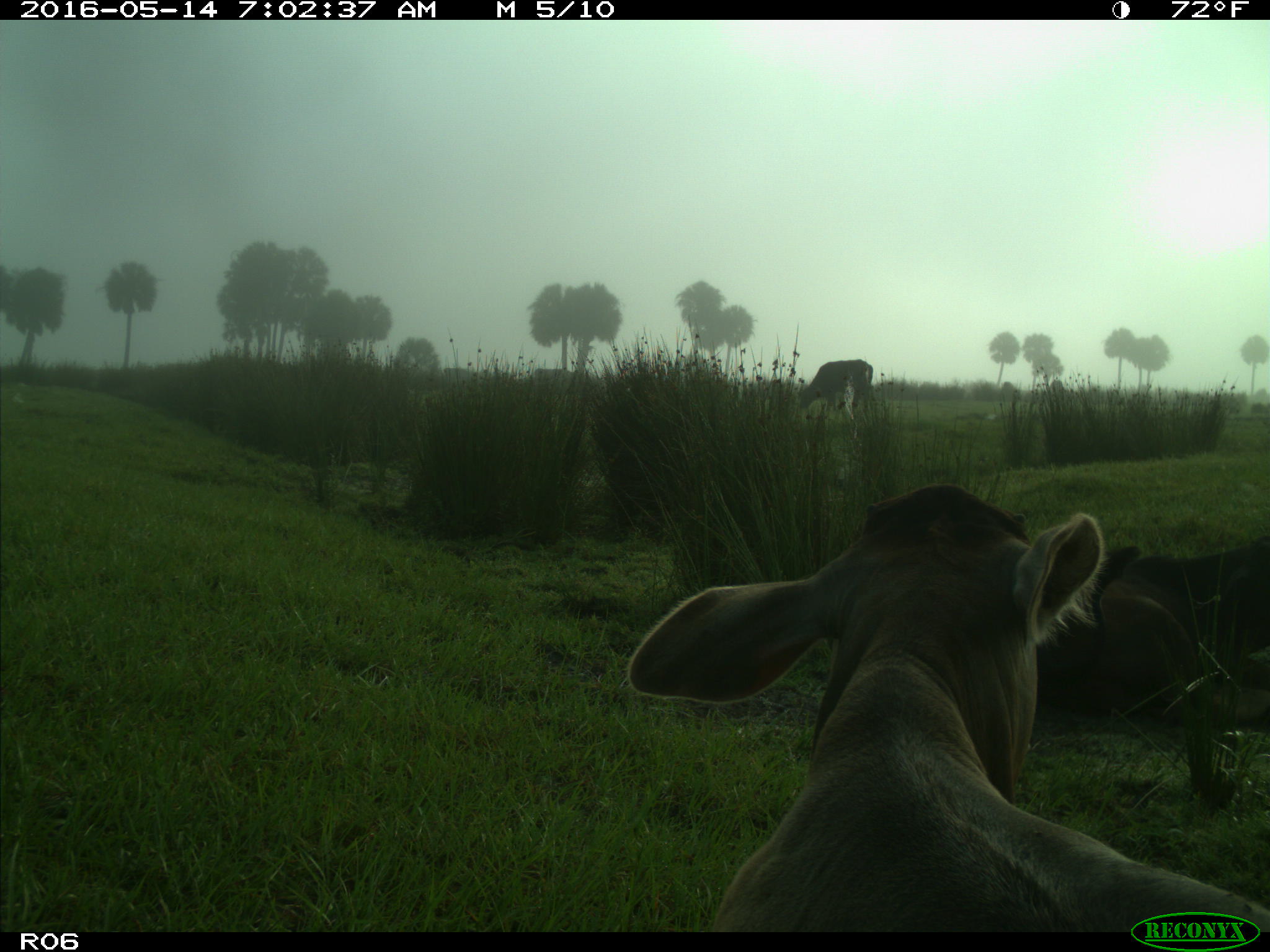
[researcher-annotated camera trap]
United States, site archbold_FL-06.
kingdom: Animalia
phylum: Chordata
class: Mammalia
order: Artiodactyla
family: Bovidae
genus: Bos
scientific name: Bos taurus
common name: domestic cow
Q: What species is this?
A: Bos taurus (domestic cow).